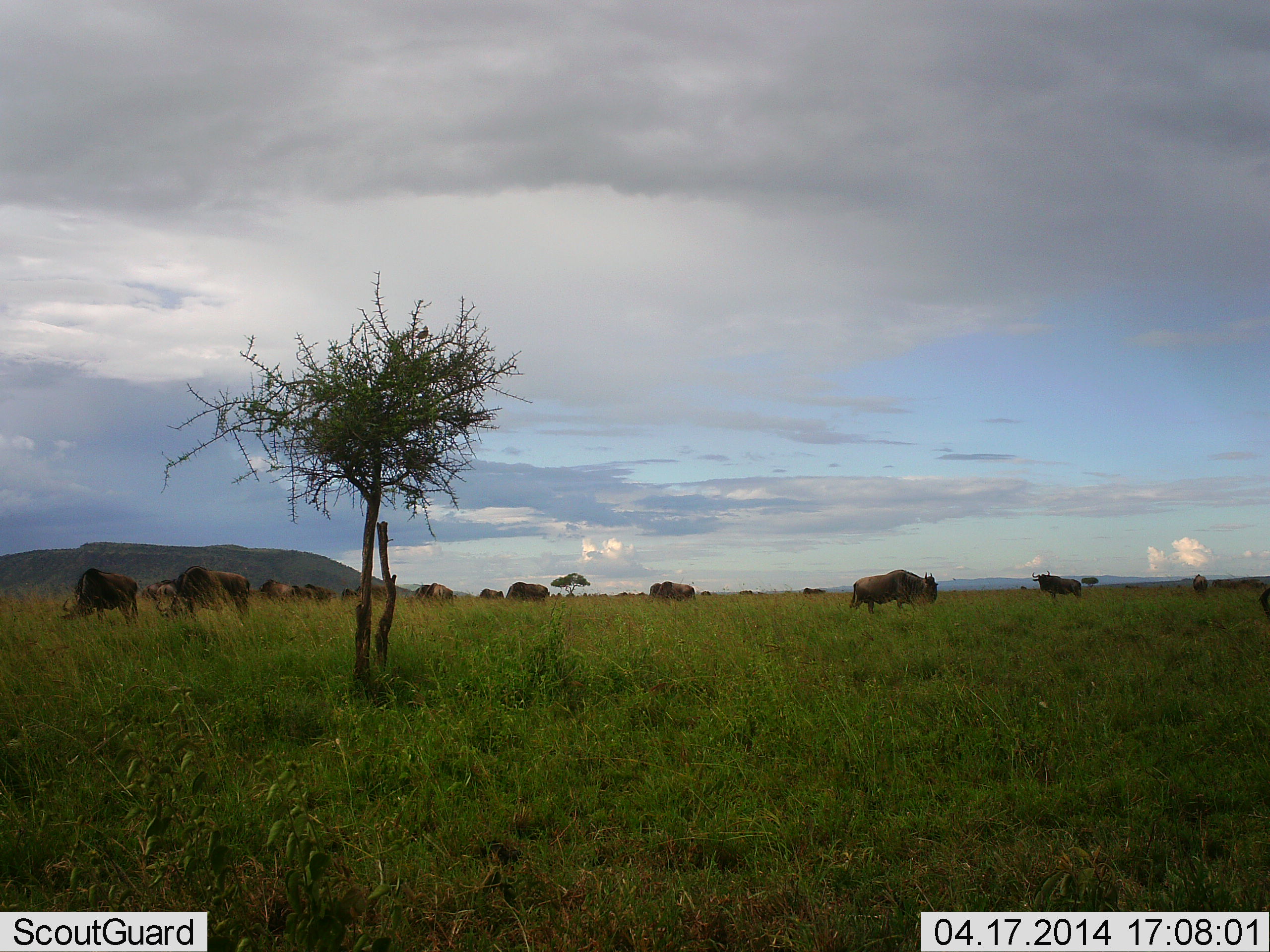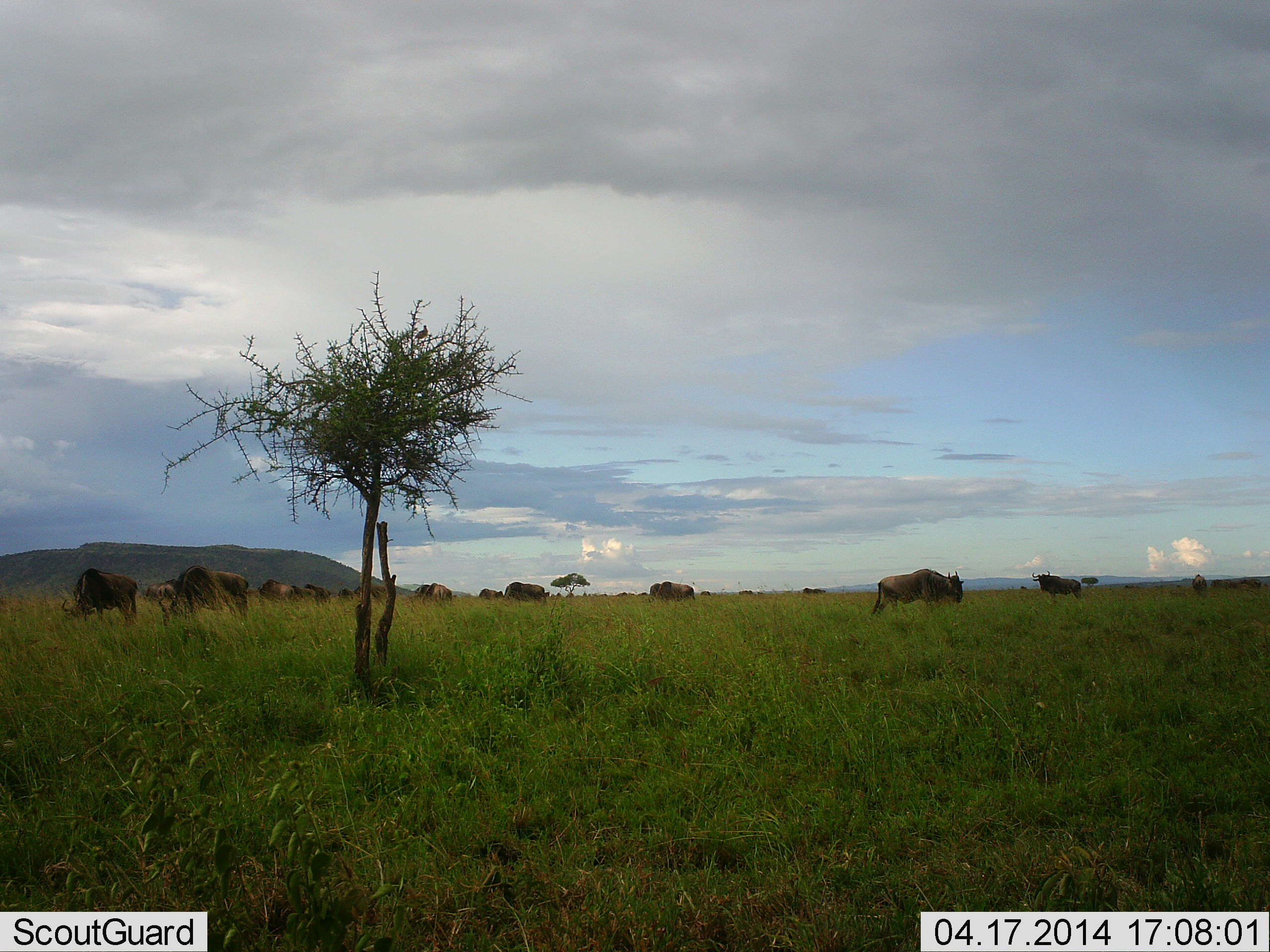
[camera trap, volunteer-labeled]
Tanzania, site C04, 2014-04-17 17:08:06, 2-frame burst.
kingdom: Animalia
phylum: Chordata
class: Mammalia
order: Artiodactyla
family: Bovidae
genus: Connochaetes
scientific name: Connochaetes taurinus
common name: blue wildebeest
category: wildebeest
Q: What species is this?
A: Wildebeest (blue wildebeest) (Connochaetes taurinus).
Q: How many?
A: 11-50.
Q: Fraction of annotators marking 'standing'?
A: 80%.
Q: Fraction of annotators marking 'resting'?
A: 0%.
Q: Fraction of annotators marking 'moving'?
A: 90%.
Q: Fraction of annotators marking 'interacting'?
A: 0%.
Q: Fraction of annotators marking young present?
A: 0%.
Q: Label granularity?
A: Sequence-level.